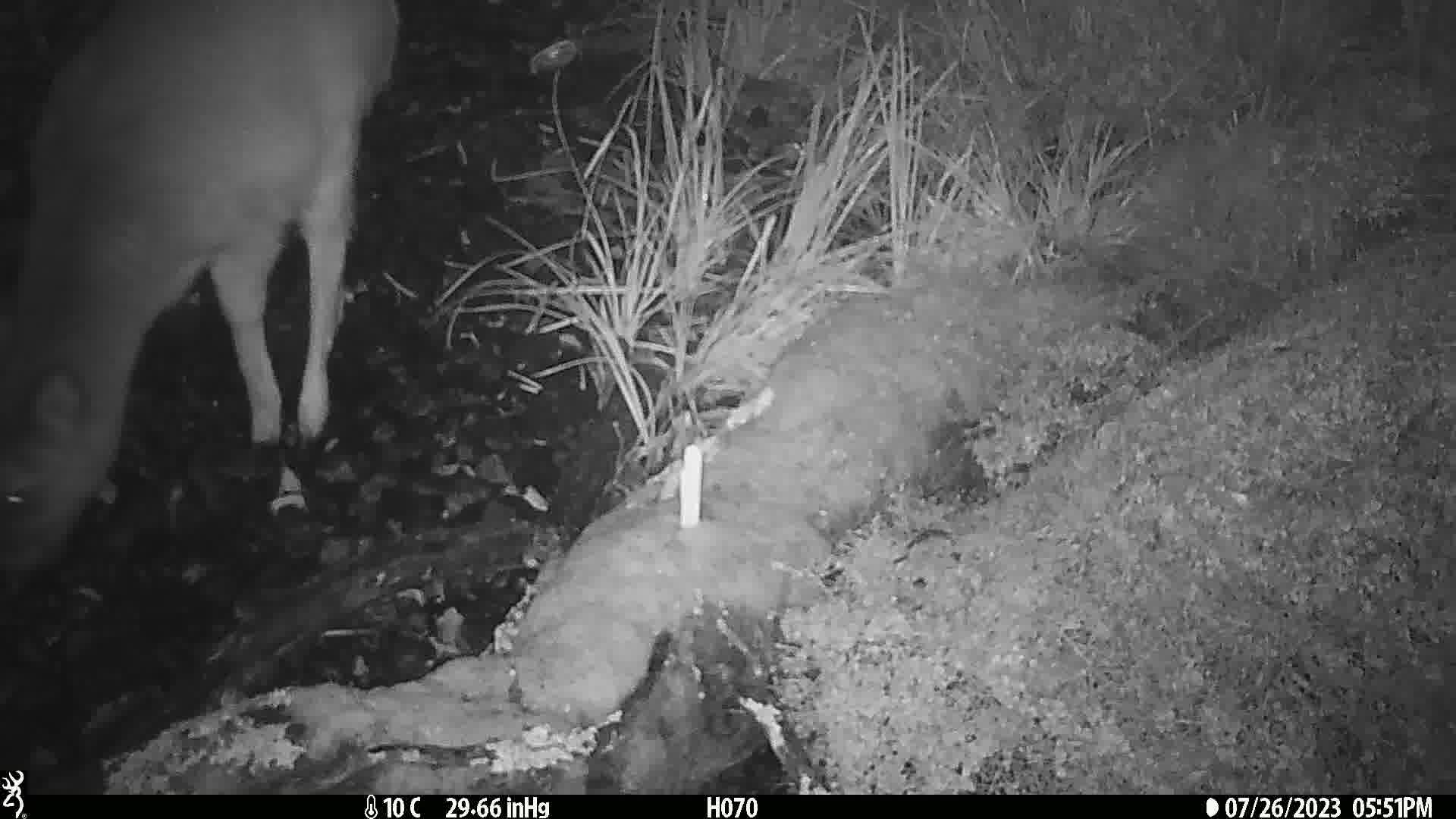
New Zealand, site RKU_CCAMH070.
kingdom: Animalia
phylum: Chordata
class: Mammalia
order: Artiodactyla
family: Cervidae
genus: Odocoileus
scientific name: Odocoileus virginianus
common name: white-tailed deer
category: white tailed deer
White tailed deer (white-tailed deer) (Odocoileus virginianus).